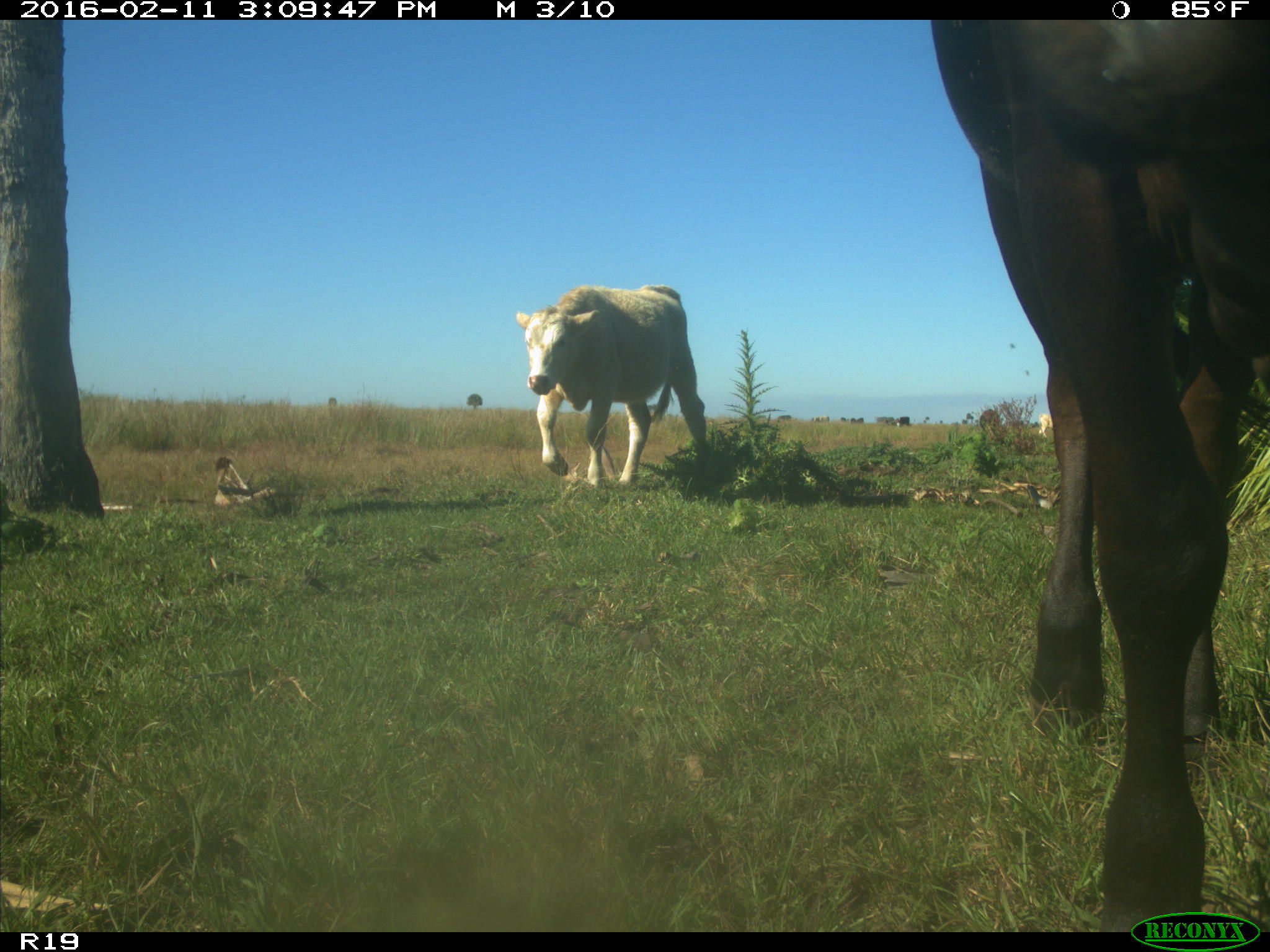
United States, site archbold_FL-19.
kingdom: Animalia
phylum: Chordata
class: Mammalia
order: Artiodactyla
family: Bovidae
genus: Bos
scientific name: Bos taurus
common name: domestic cow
Bos taurus (domestic cow).